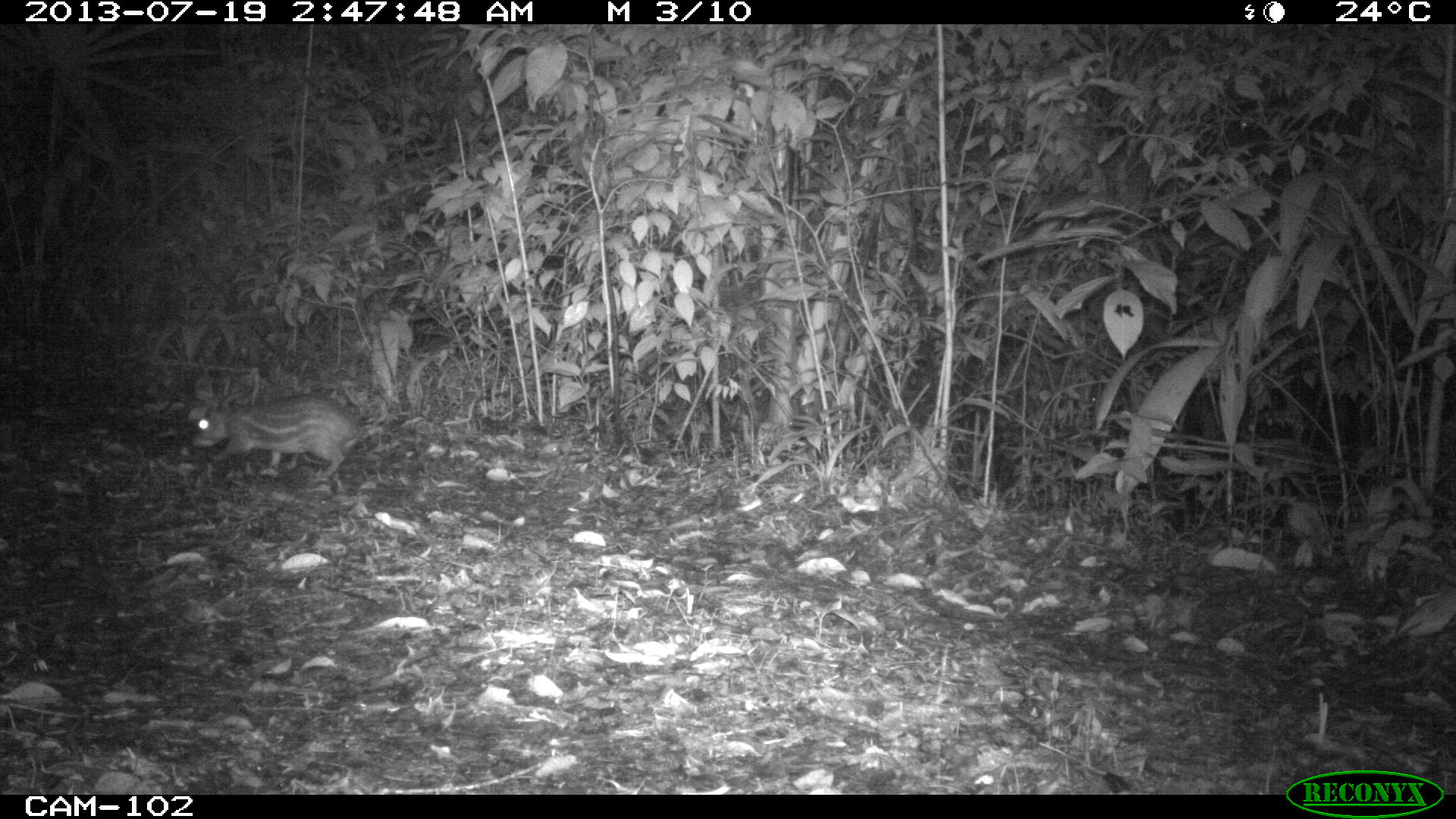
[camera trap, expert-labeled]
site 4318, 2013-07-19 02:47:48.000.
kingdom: Animalia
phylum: Chordata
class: Mammalia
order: Rodentia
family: Cuniculidae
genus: Cuniculus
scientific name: Cuniculus paca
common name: lowland paca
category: agouti paca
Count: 1.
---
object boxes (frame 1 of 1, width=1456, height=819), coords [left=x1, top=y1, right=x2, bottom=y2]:
agouti paca: [left=187, top=390, right=362, bottom=482]